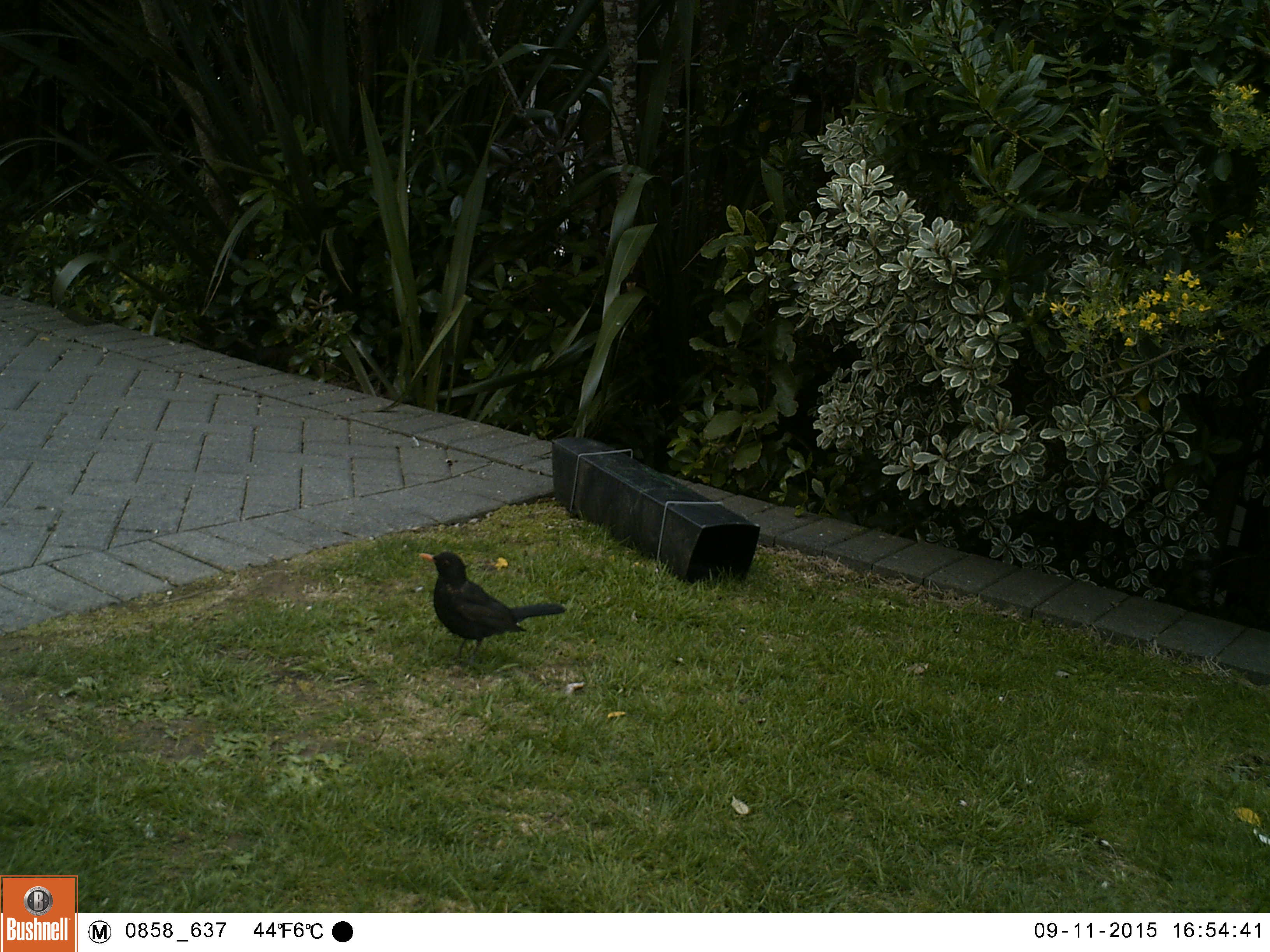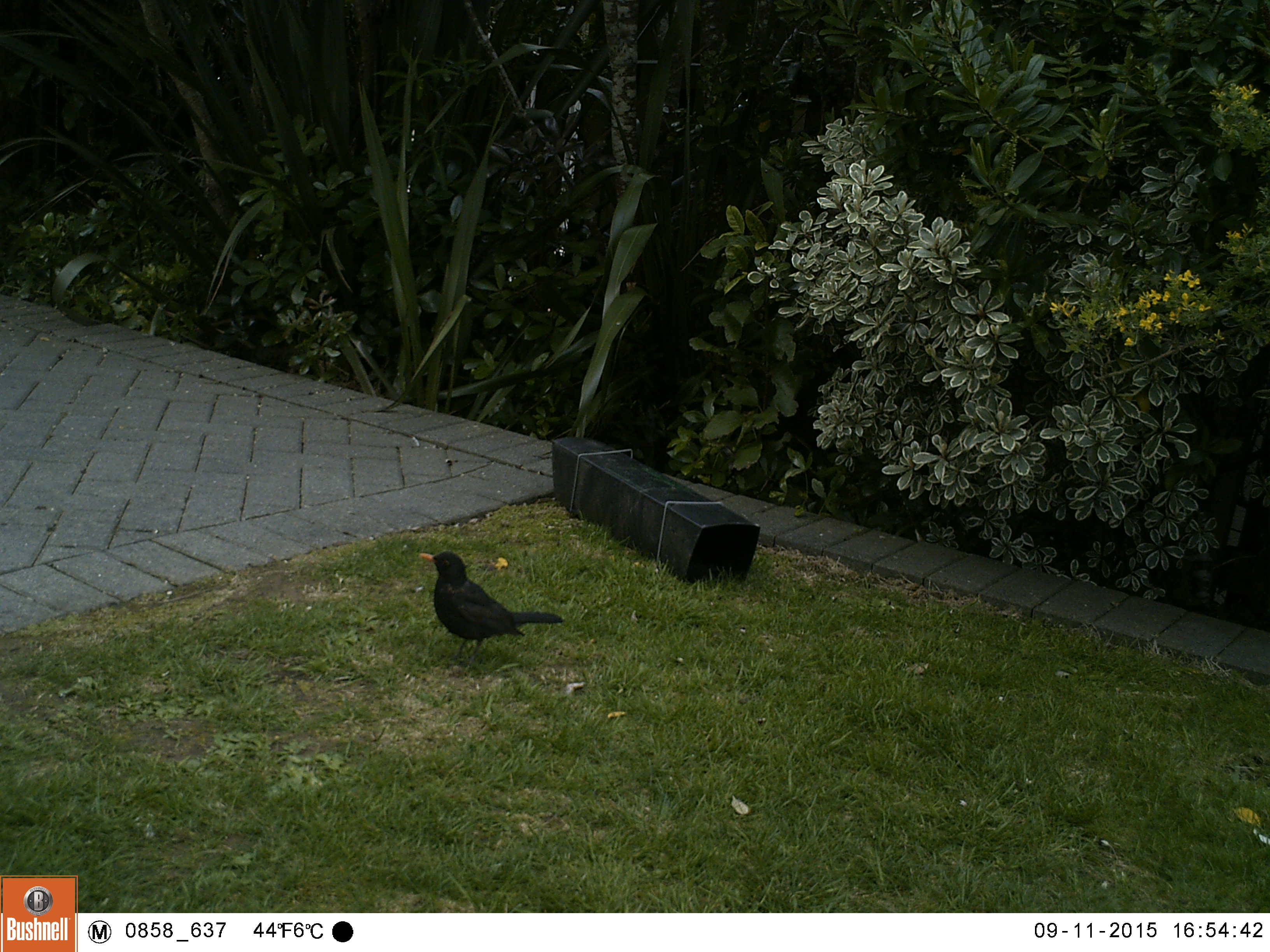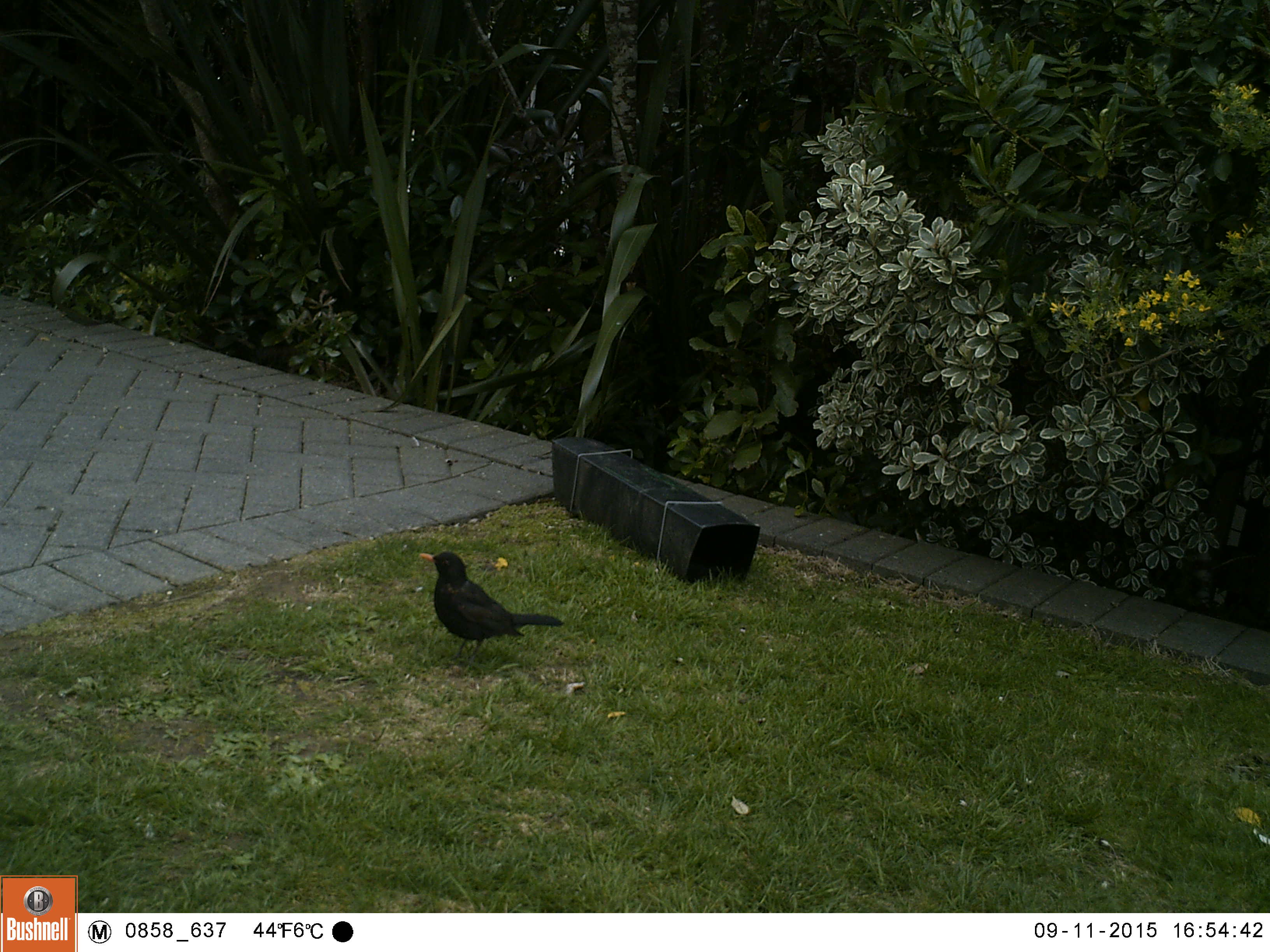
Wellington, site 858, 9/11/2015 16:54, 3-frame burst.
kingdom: Animalia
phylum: Chordata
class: Aves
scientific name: Aves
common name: bird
Bird (Aves).